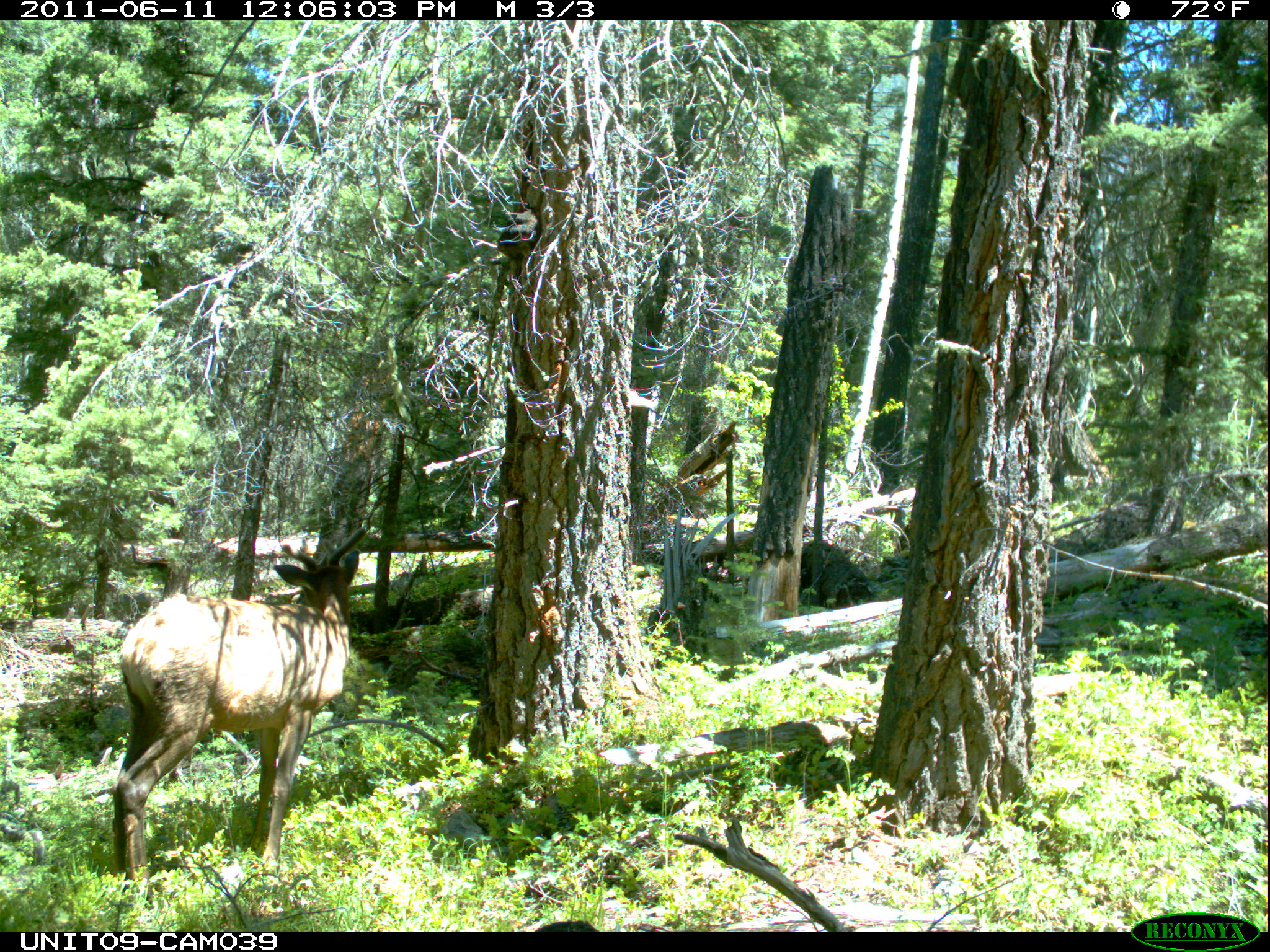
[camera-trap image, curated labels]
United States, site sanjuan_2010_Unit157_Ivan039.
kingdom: Animalia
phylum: Chordata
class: Mammalia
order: Artiodactyla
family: Cervidae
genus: Cervus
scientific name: Cervus elaphus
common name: red deer